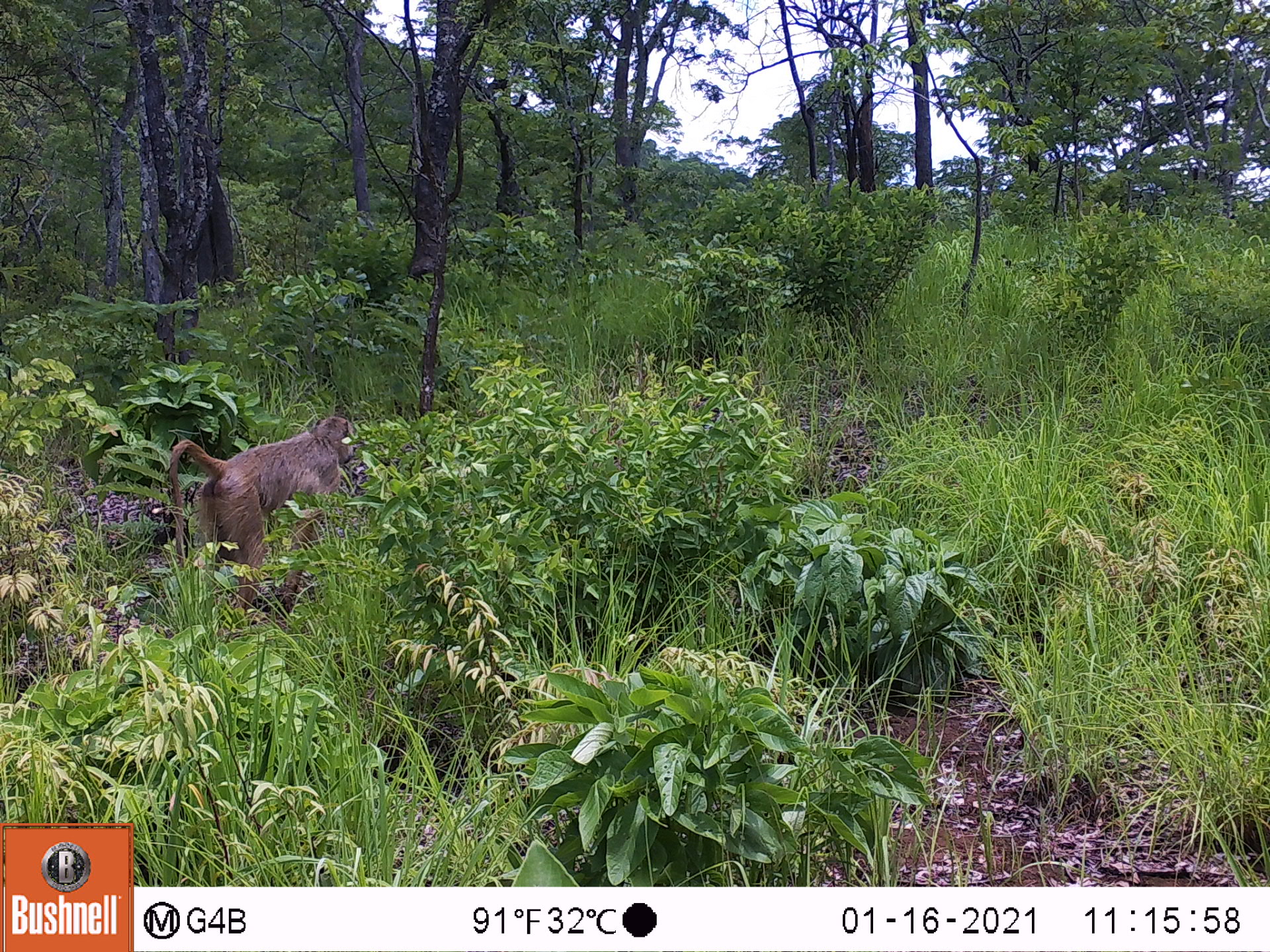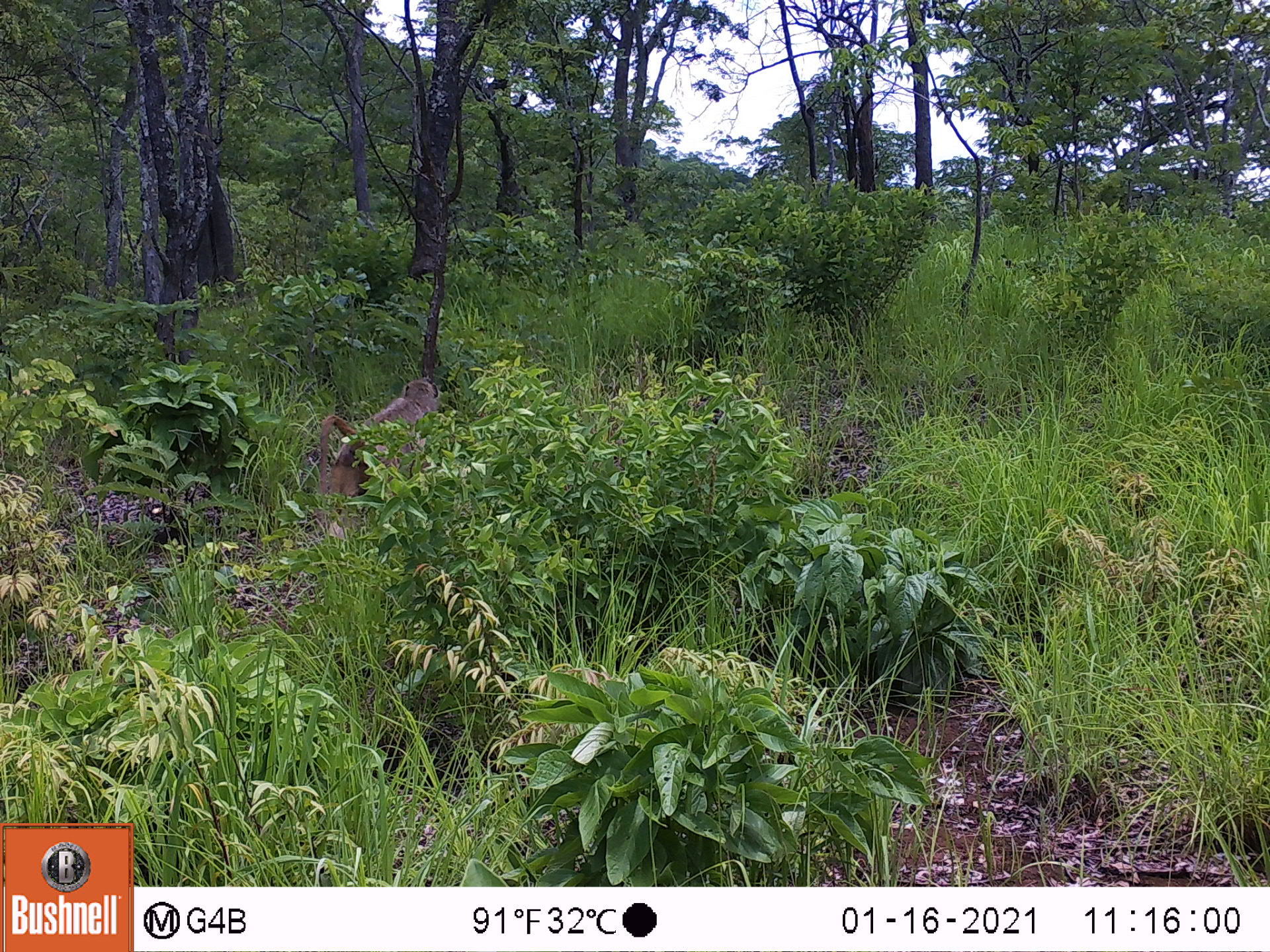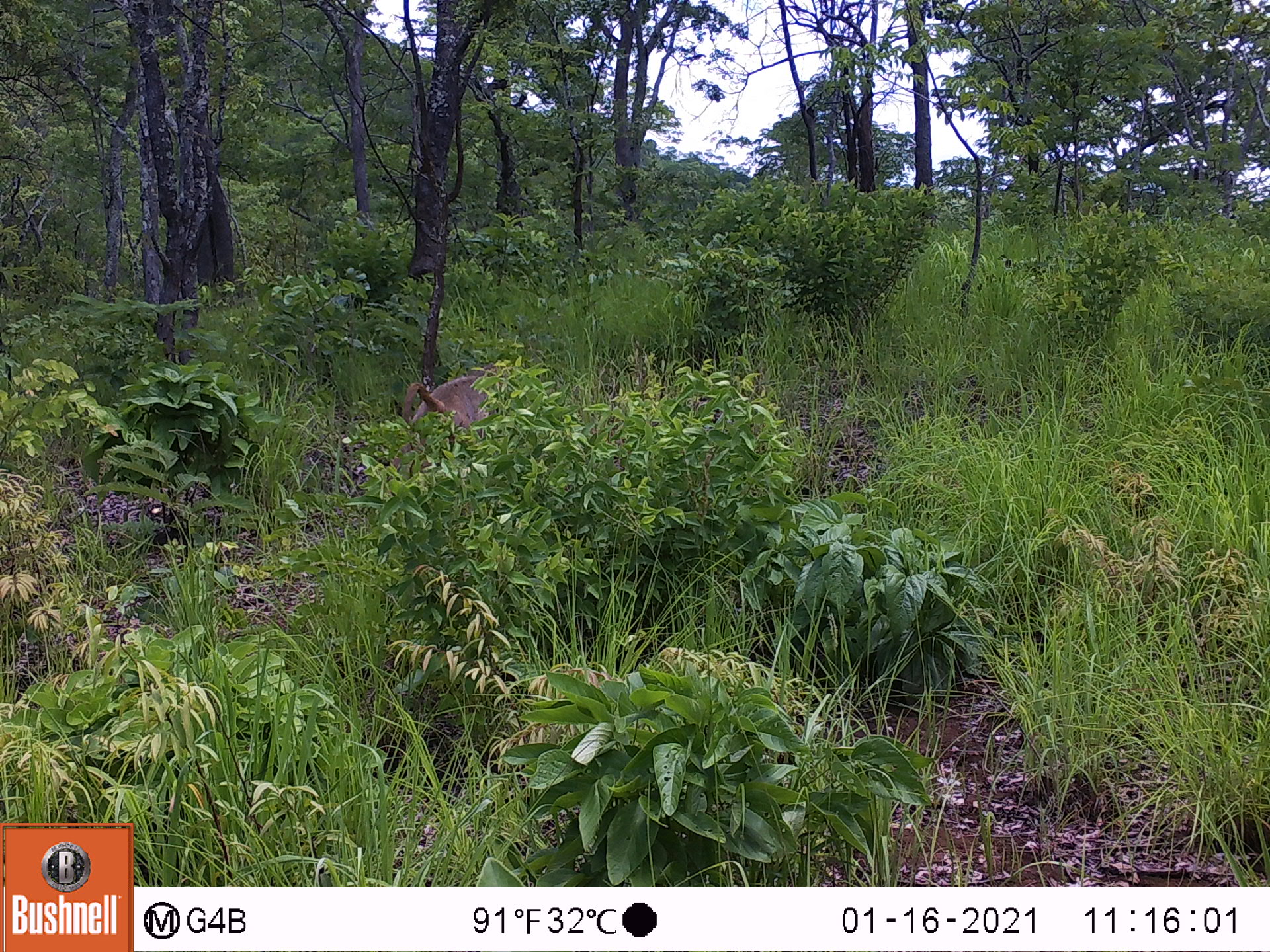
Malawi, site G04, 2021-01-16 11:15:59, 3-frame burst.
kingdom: Animalia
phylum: Chordata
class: Mammalia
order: Primates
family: Cercopithecidae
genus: Papio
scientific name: Papio cynocephalus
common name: yellow baboon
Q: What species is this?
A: Yellow baboon (Papio cynocephalus).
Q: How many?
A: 1.